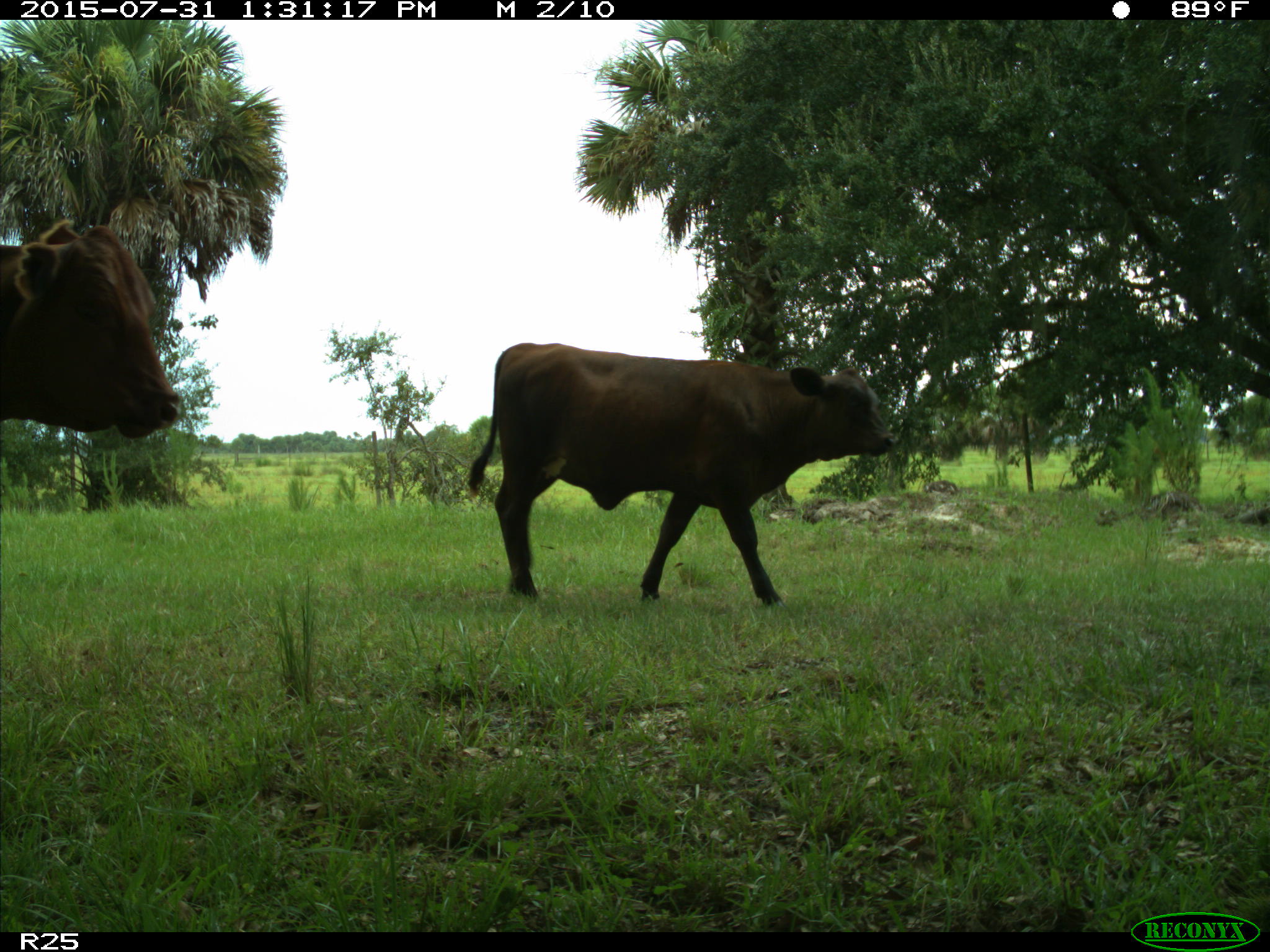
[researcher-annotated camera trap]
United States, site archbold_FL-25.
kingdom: Animalia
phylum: Chordata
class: Mammalia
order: Artiodactyla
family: Bovidae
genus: Bos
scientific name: Bos taurus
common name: domestic cow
Bos taurus (domestic cow).